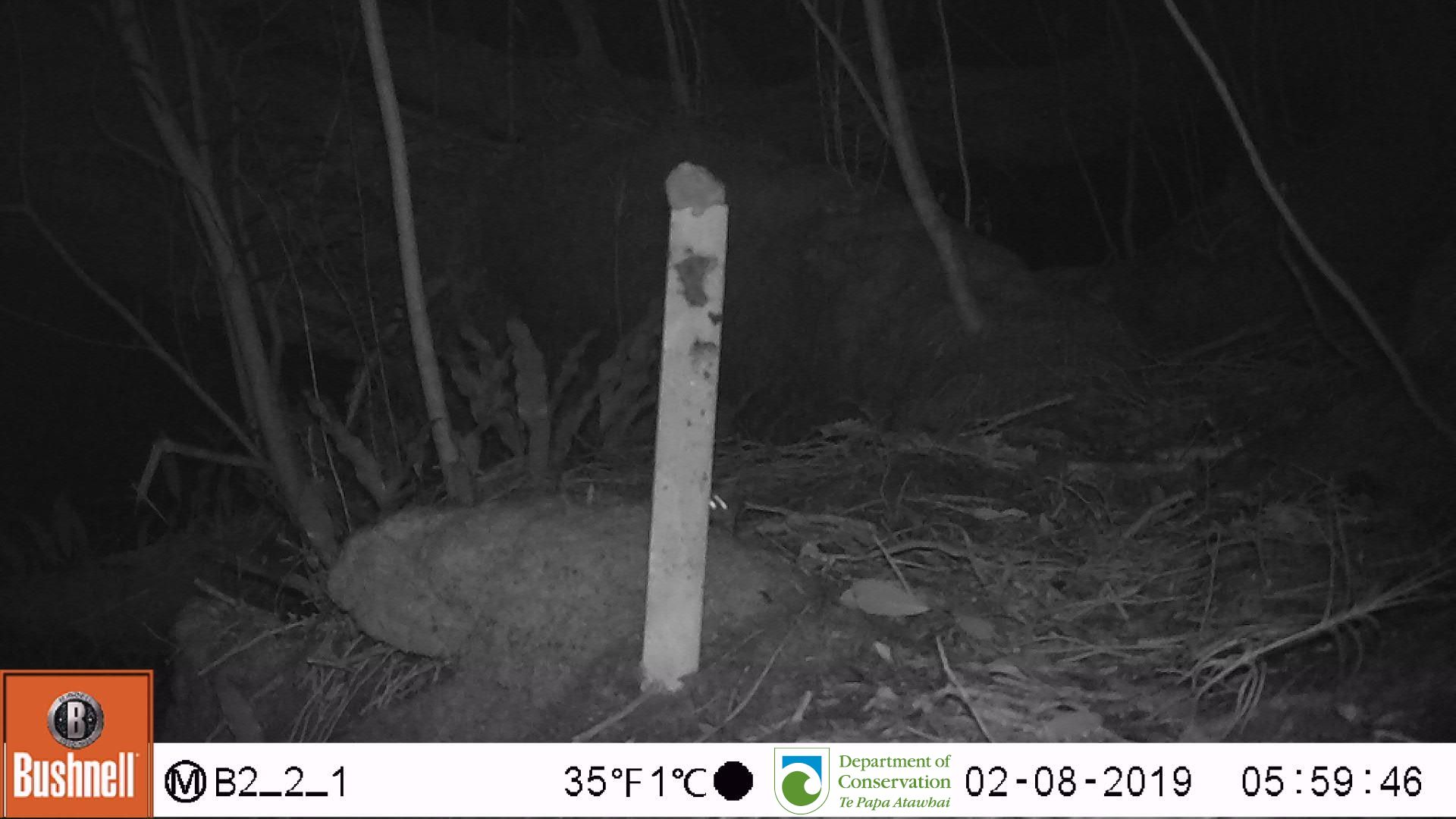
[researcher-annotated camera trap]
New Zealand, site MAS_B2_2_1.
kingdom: Animalia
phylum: Chordata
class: Mammalia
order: Rodentia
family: Muridae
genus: Mus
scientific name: Mus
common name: mouse